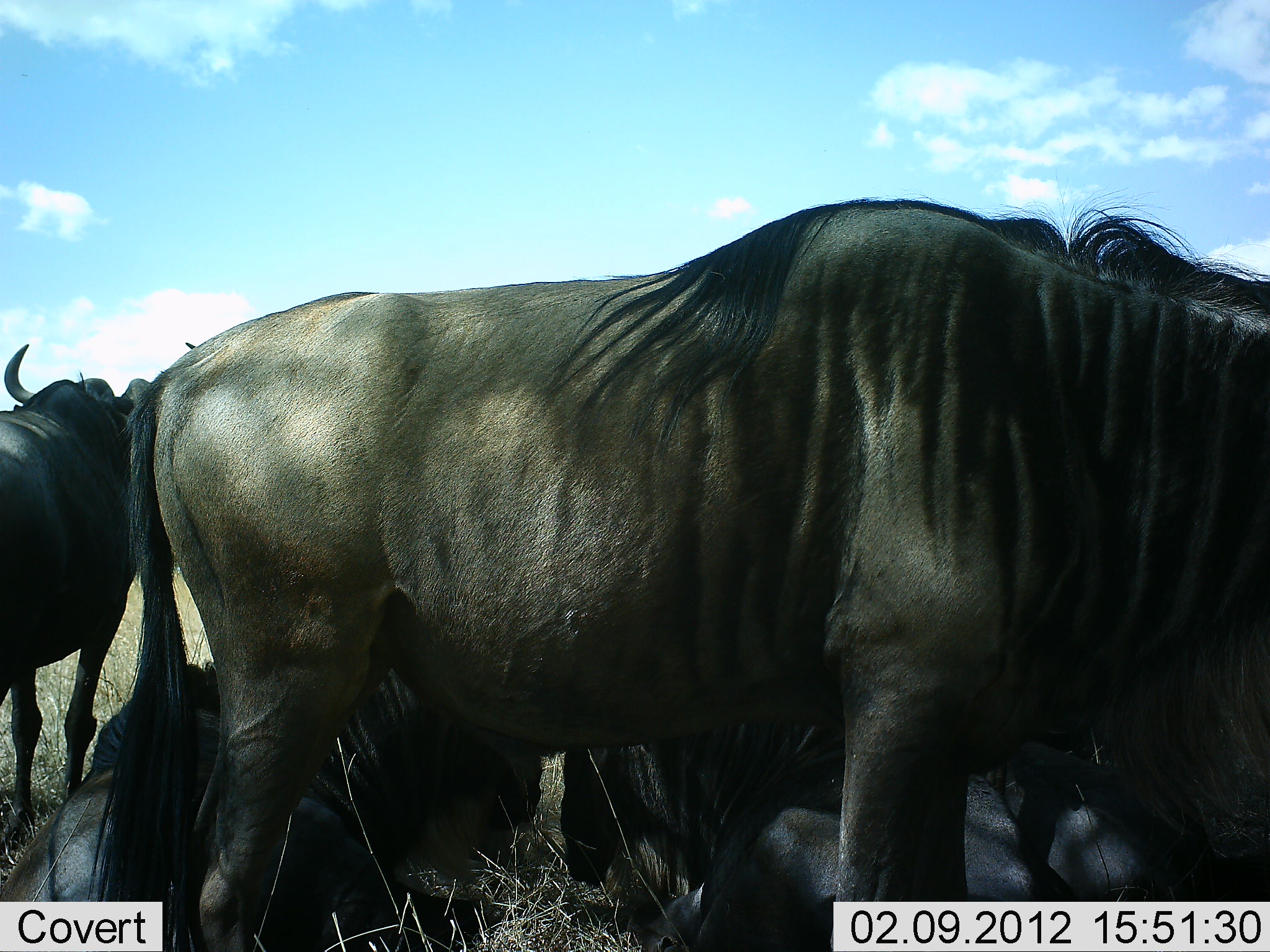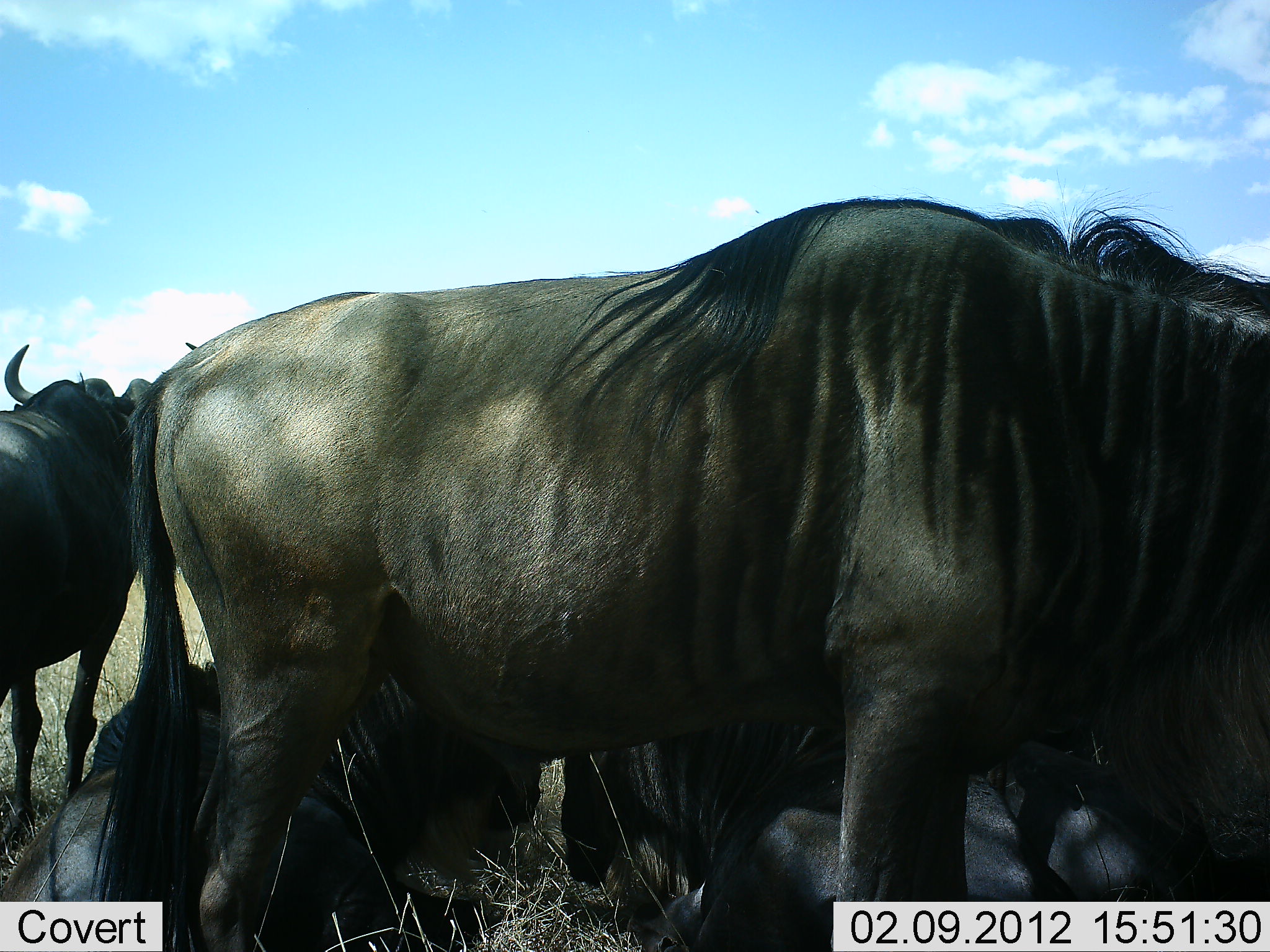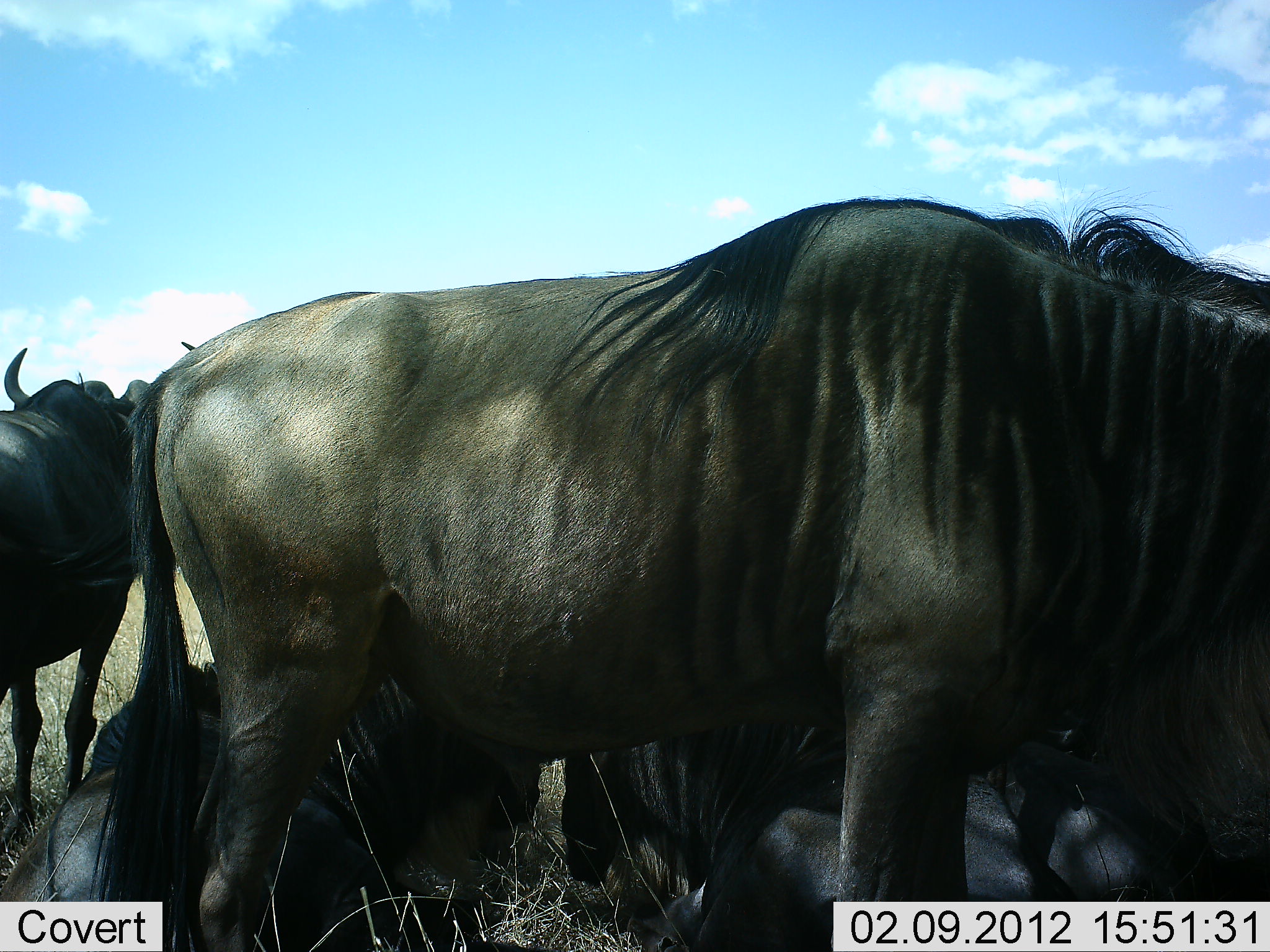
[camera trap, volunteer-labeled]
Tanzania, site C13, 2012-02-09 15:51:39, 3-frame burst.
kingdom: Animalia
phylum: Chordata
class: Mammalia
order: Artiodactyla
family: Bovidae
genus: Connochaetes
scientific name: Connochaetes taurinus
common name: blue wildebeest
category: wildebeest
Wildebeest (blue wildebeest) (Connochaetes taurinus), count 4. Behavior (volunteer vote fractions): standing 76%, resting 88%, moving 0%, interacting 0%. Young present (vote fraction): 0%. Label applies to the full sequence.